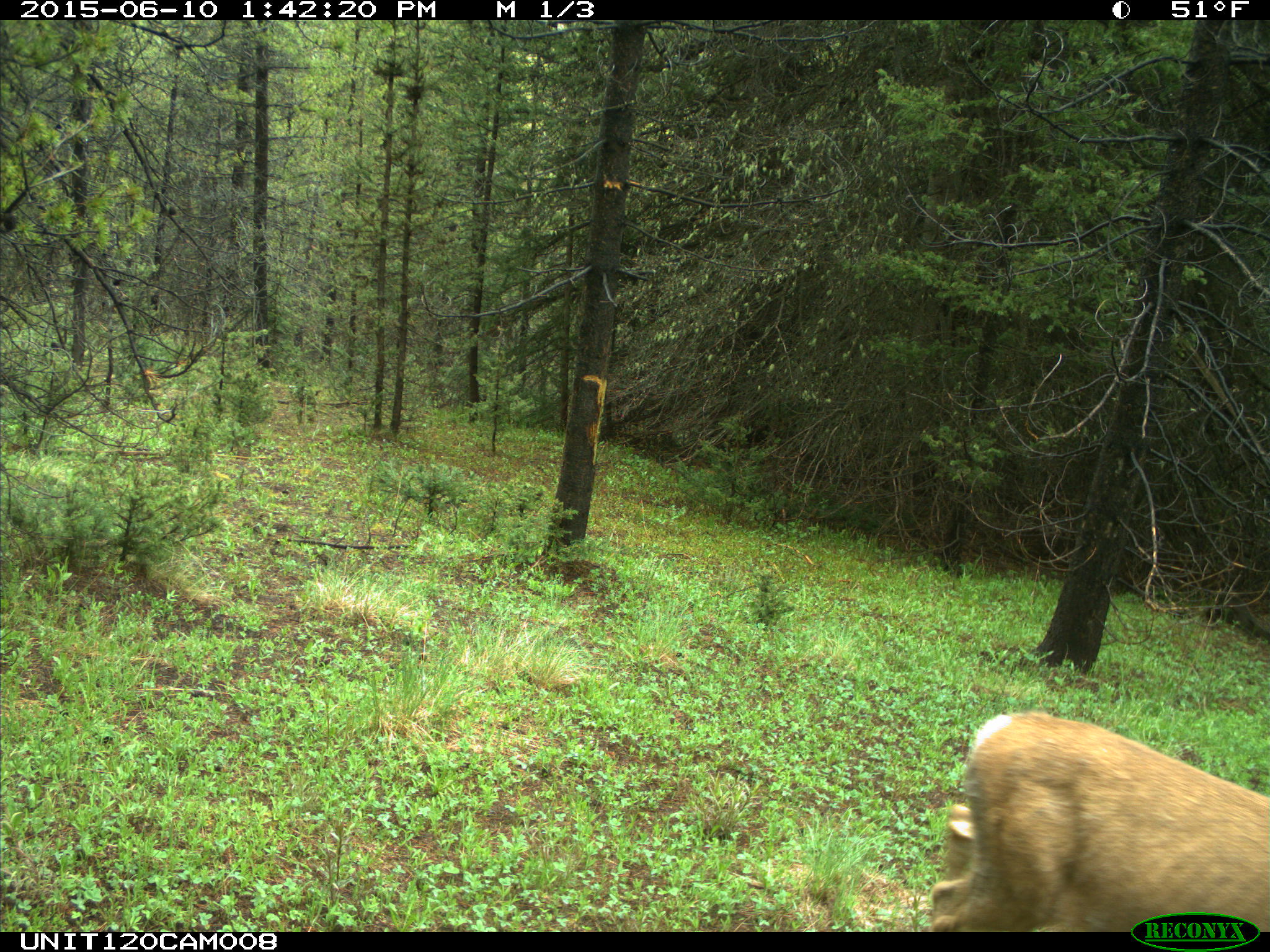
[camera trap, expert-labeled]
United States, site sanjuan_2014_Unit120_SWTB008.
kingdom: Animalia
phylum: Chordata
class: Mammalia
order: Artiodactyla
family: Cervidae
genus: Odocoileus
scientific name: Odocoileus hemionus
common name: mule deer